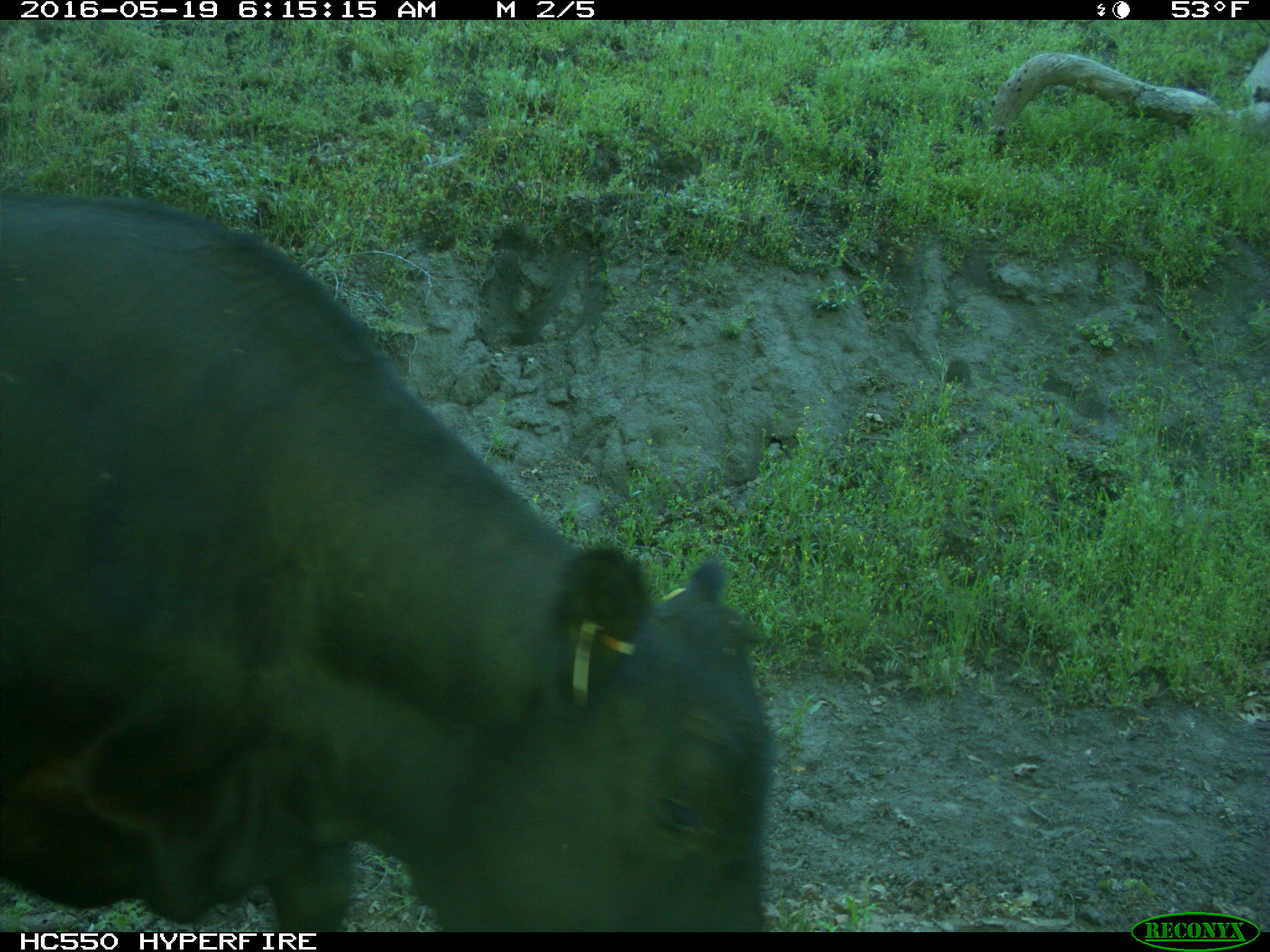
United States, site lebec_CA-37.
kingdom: Animalia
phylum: Chordata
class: Mammalia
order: Artiodactyla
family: Bovidae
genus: Bos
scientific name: Bos taurus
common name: domestic cow